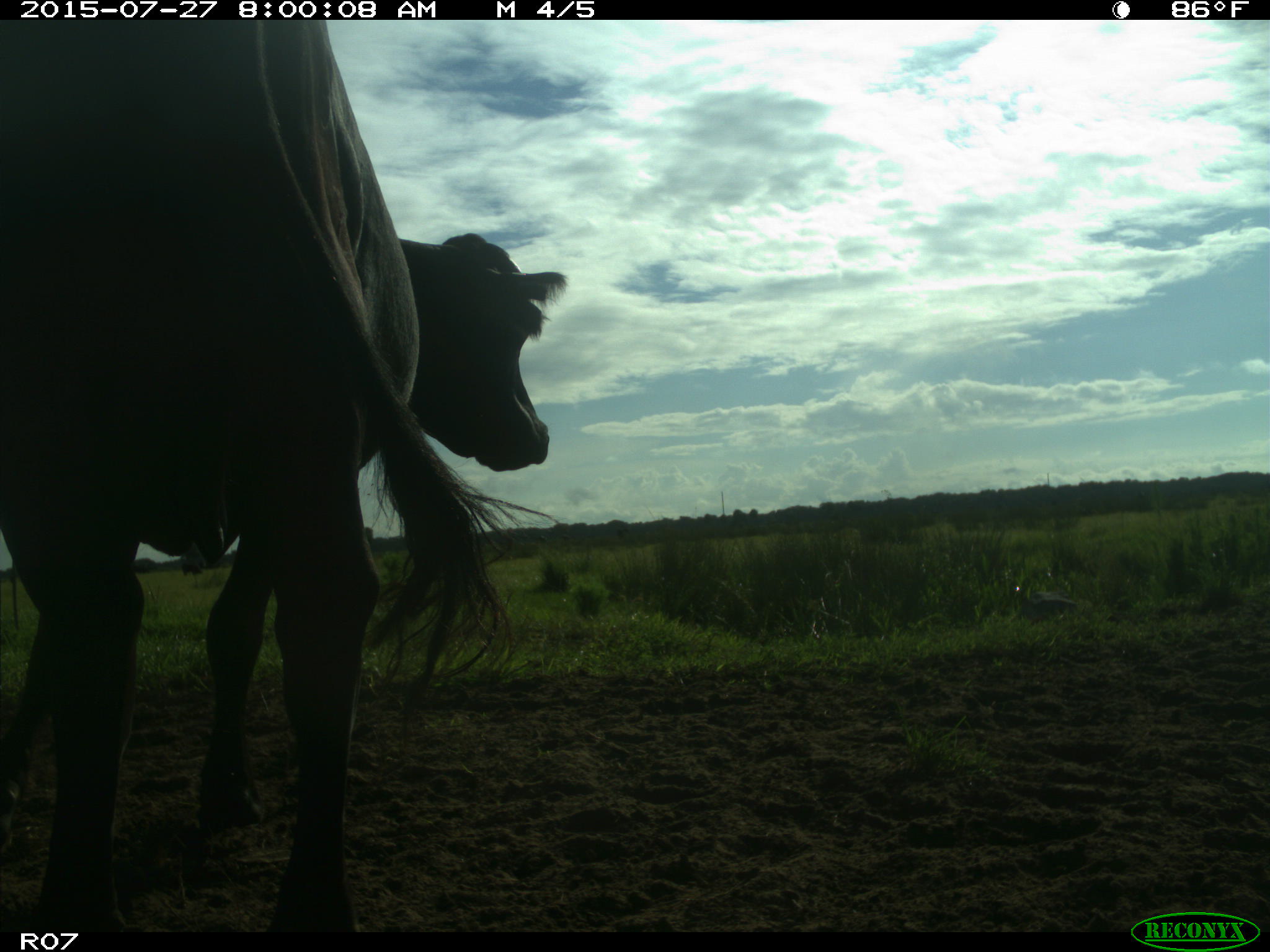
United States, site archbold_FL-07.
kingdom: Animalia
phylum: Chordata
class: Mammalia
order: Artiodactyla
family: Bovidae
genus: Bos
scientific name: Bos taurus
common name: domestic cow